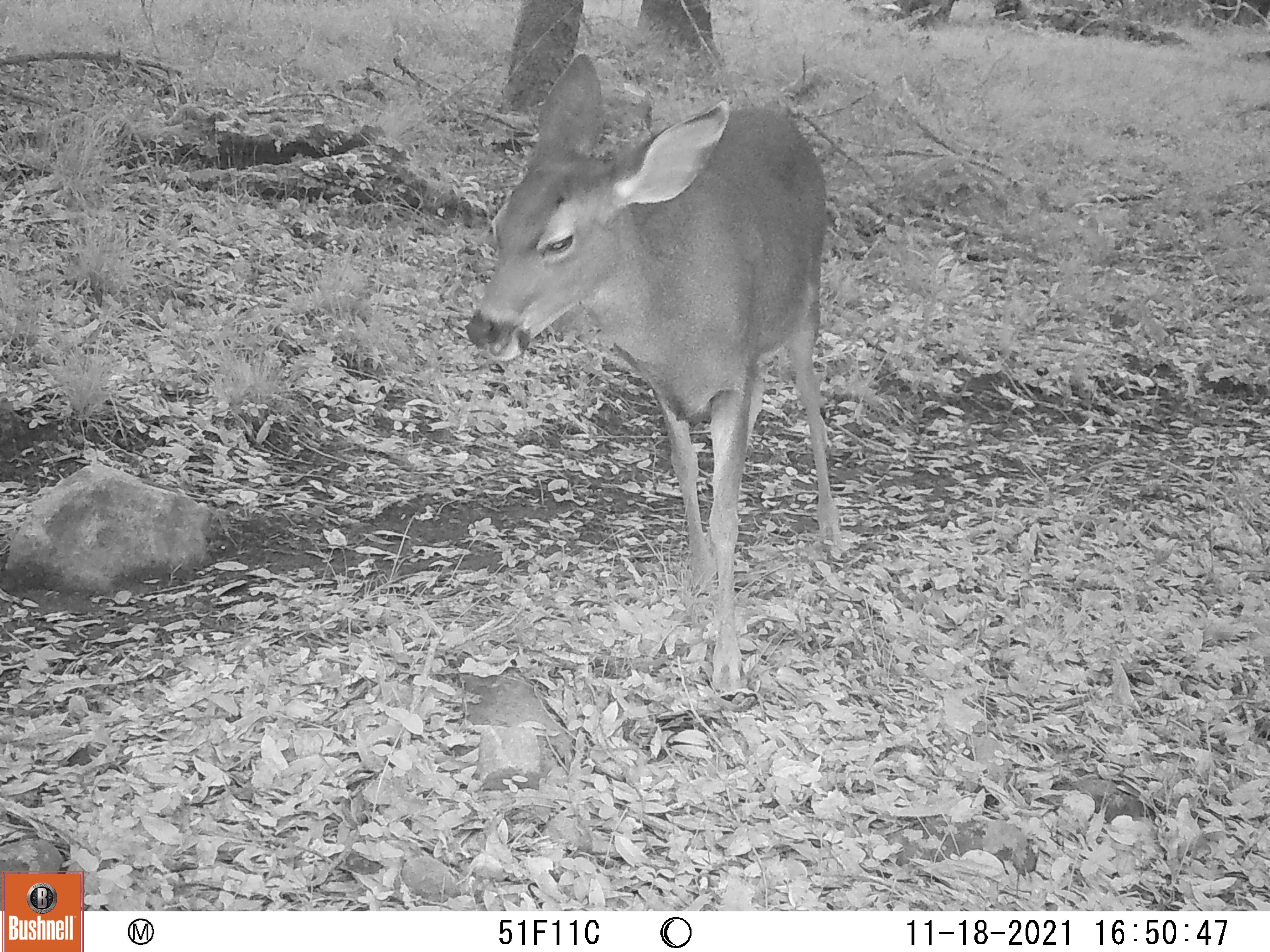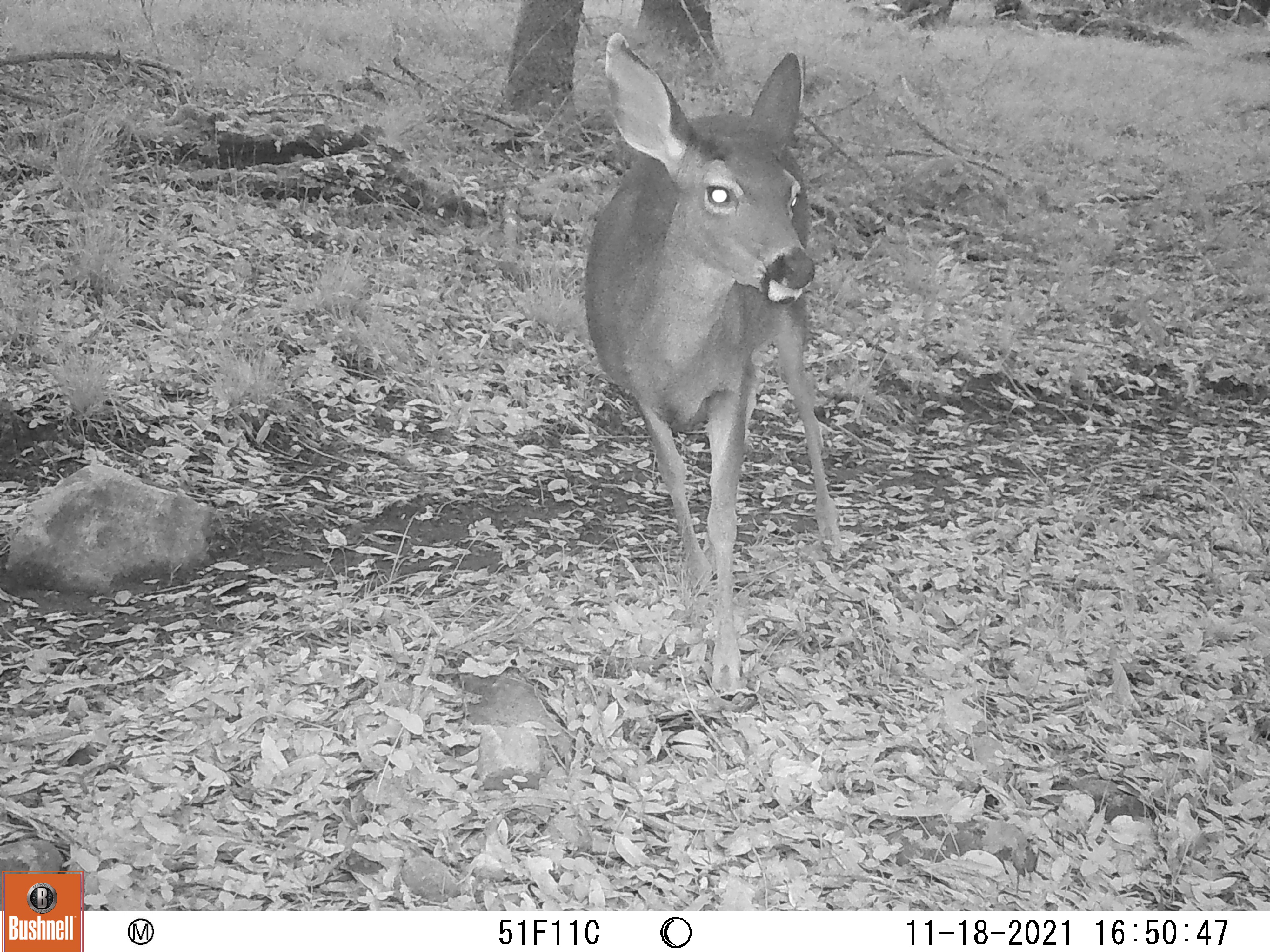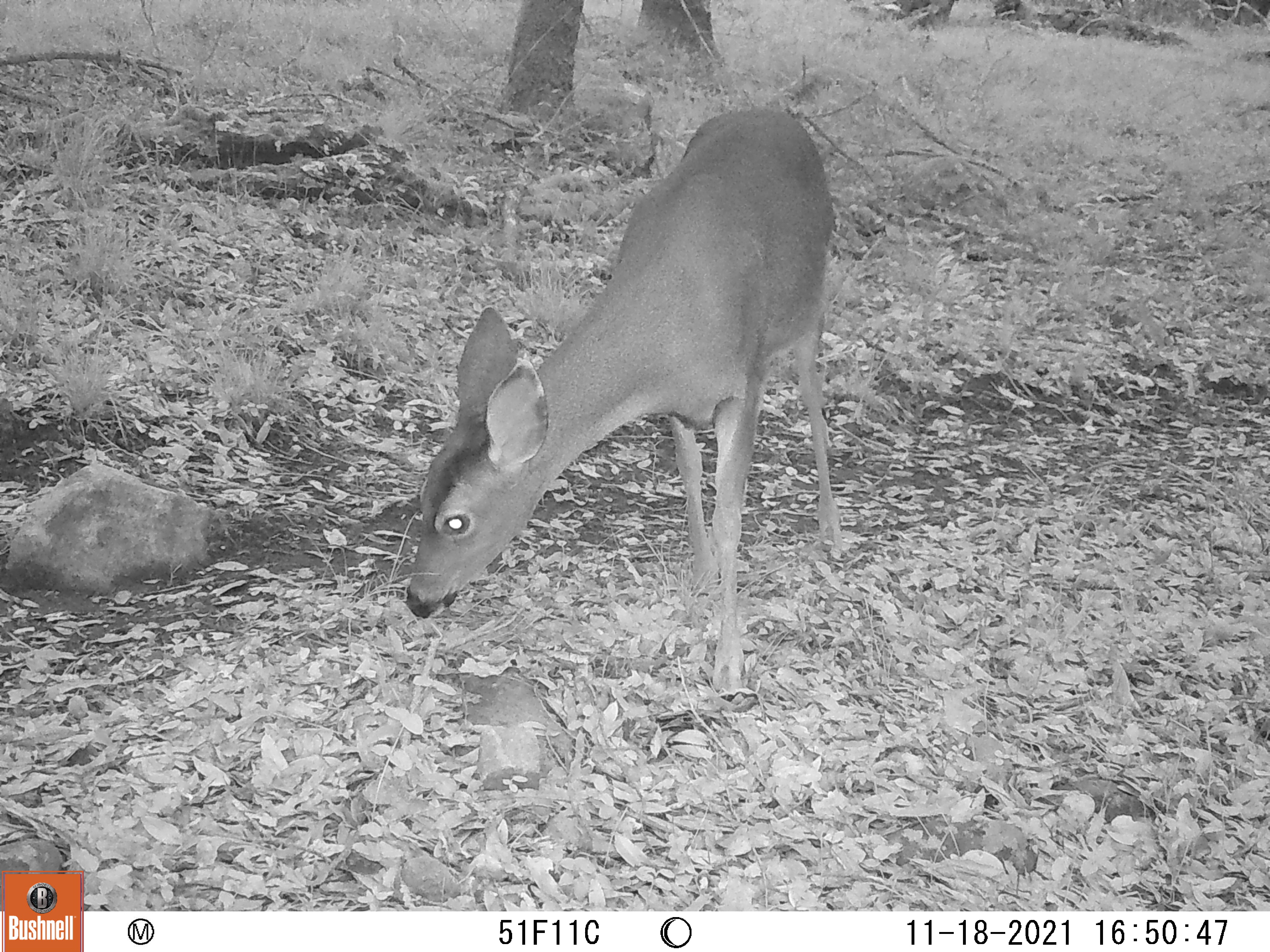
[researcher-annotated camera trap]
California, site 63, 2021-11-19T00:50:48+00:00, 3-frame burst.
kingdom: Animalia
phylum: Chordata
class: Mammalia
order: Artiodactyla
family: Cervidae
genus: Odocoileus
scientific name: Odocoileus hemionus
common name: mule deer